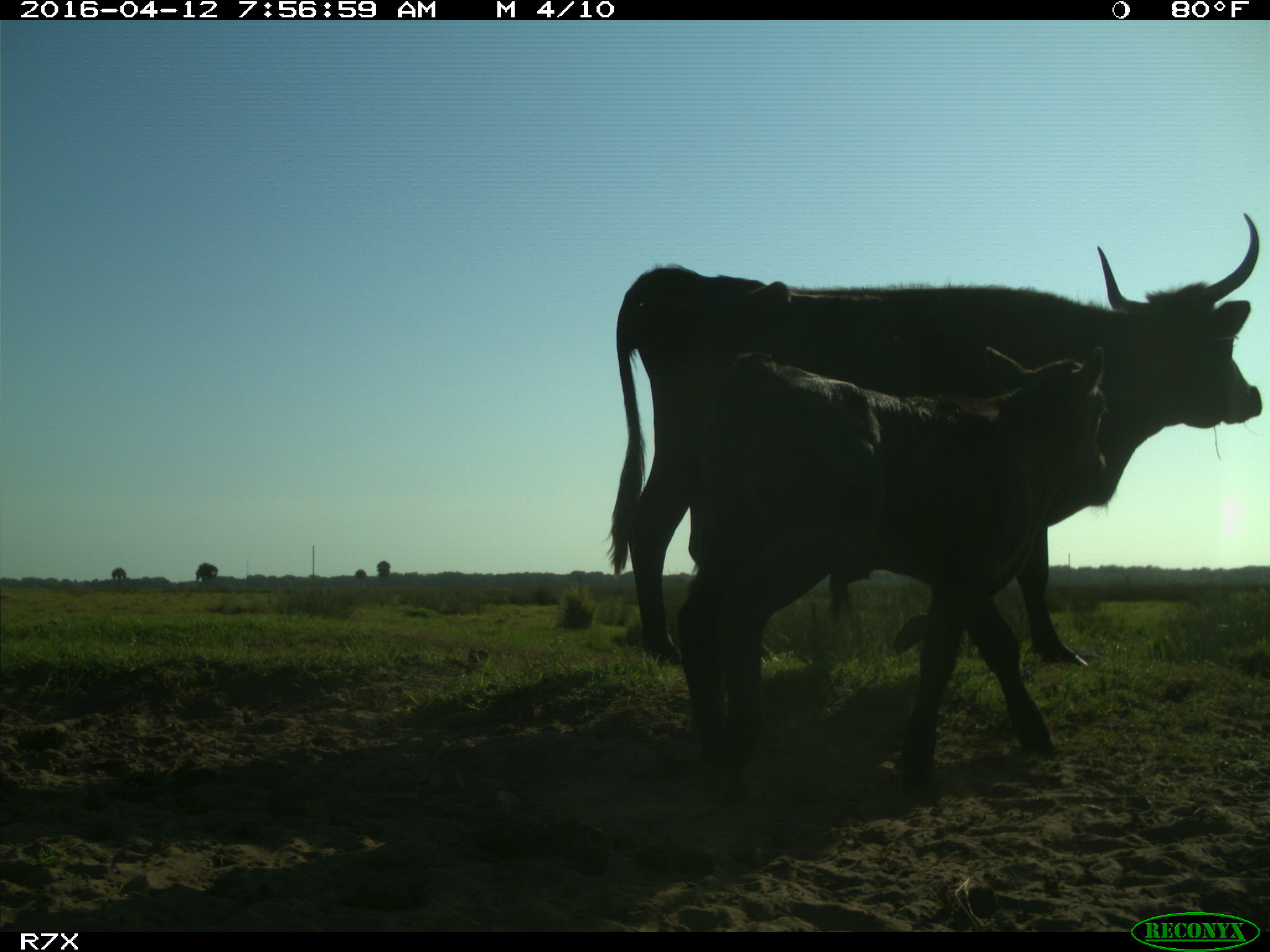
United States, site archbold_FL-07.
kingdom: Animalia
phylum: Chordata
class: Mammalia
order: Artiodactyla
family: Bovidae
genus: Bos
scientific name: Bos taurus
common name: domestic cow